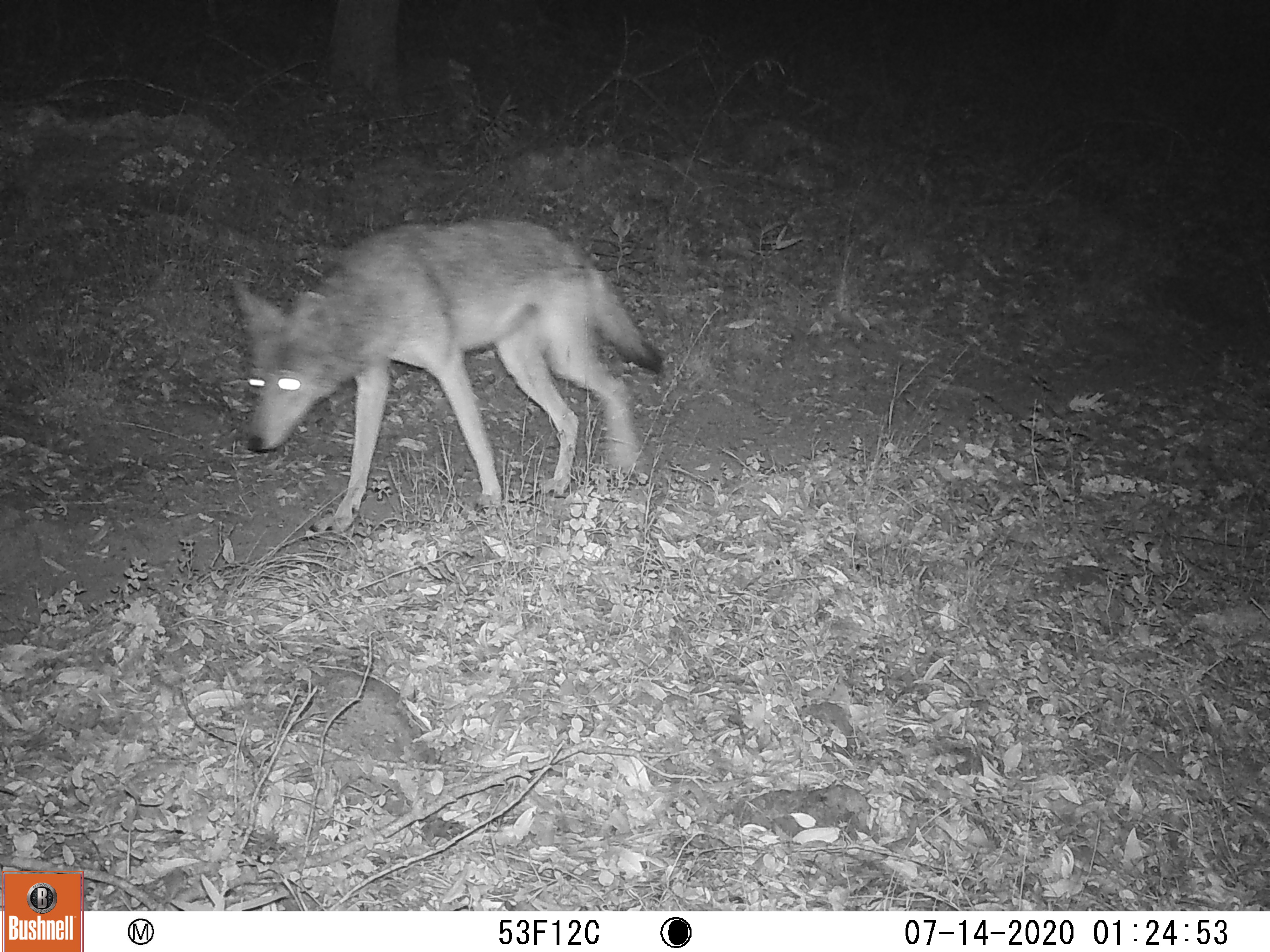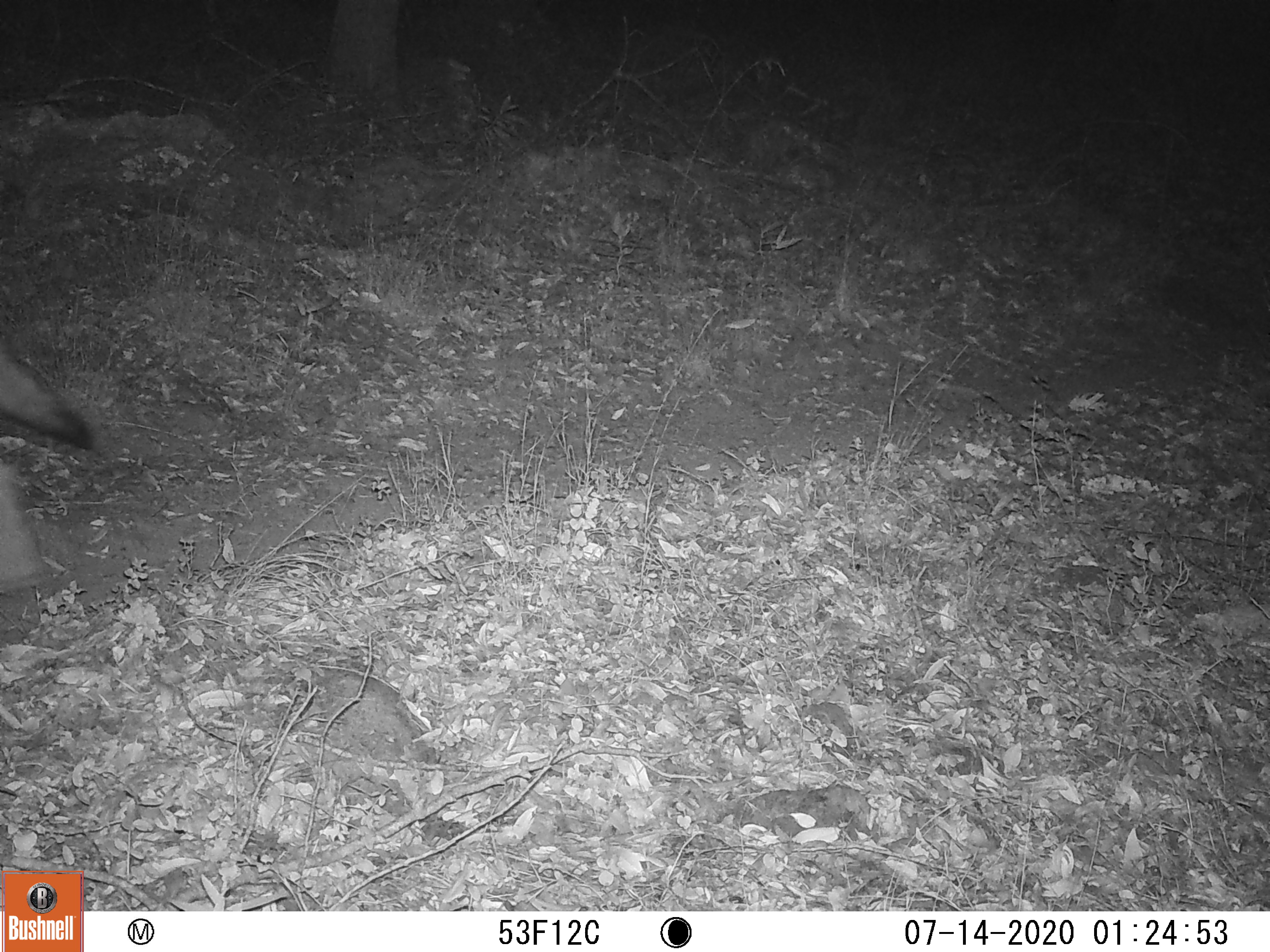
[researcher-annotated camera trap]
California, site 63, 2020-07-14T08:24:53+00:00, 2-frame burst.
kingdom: Animalia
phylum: Chordata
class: Mammalia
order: Carnivora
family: Canidae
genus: Canis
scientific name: Canis latrans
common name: coyote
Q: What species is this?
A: Coyote (Canis latrans).